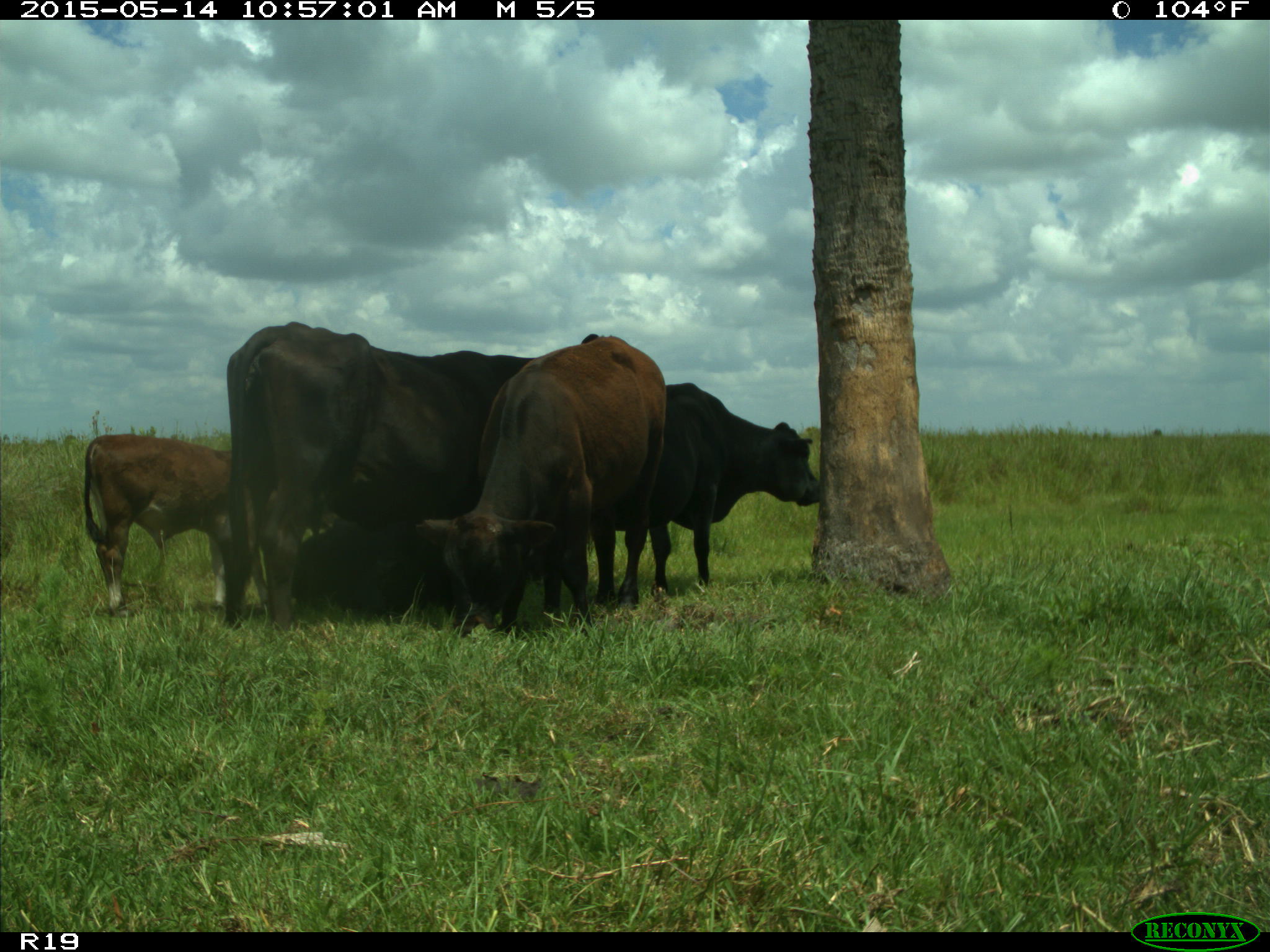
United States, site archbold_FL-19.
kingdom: Animalia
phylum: Chordata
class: Mammalia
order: Artiodactyla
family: Bovidae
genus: Bos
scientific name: Bos taurus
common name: domestic cow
Bos taurus (domestic cow).